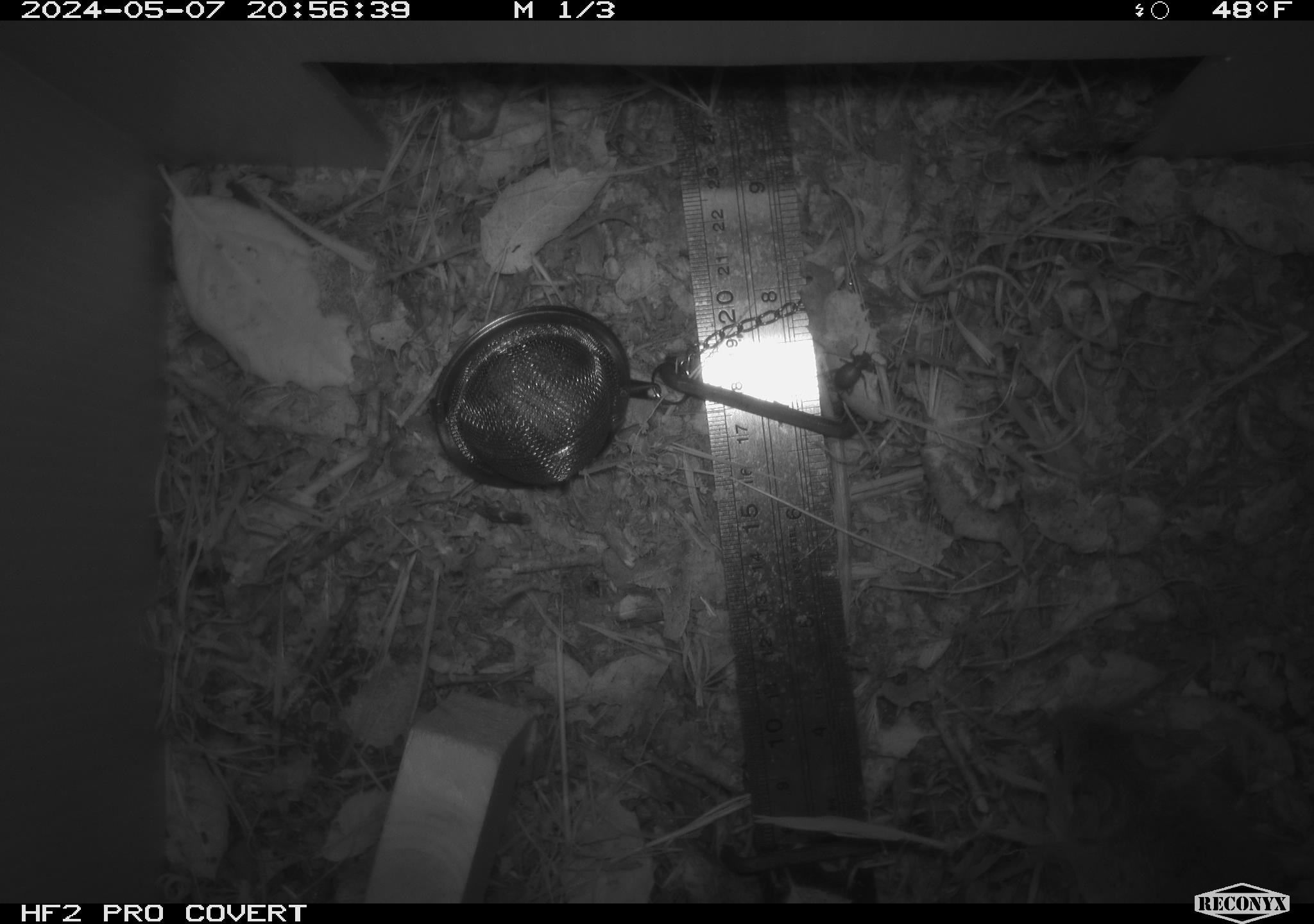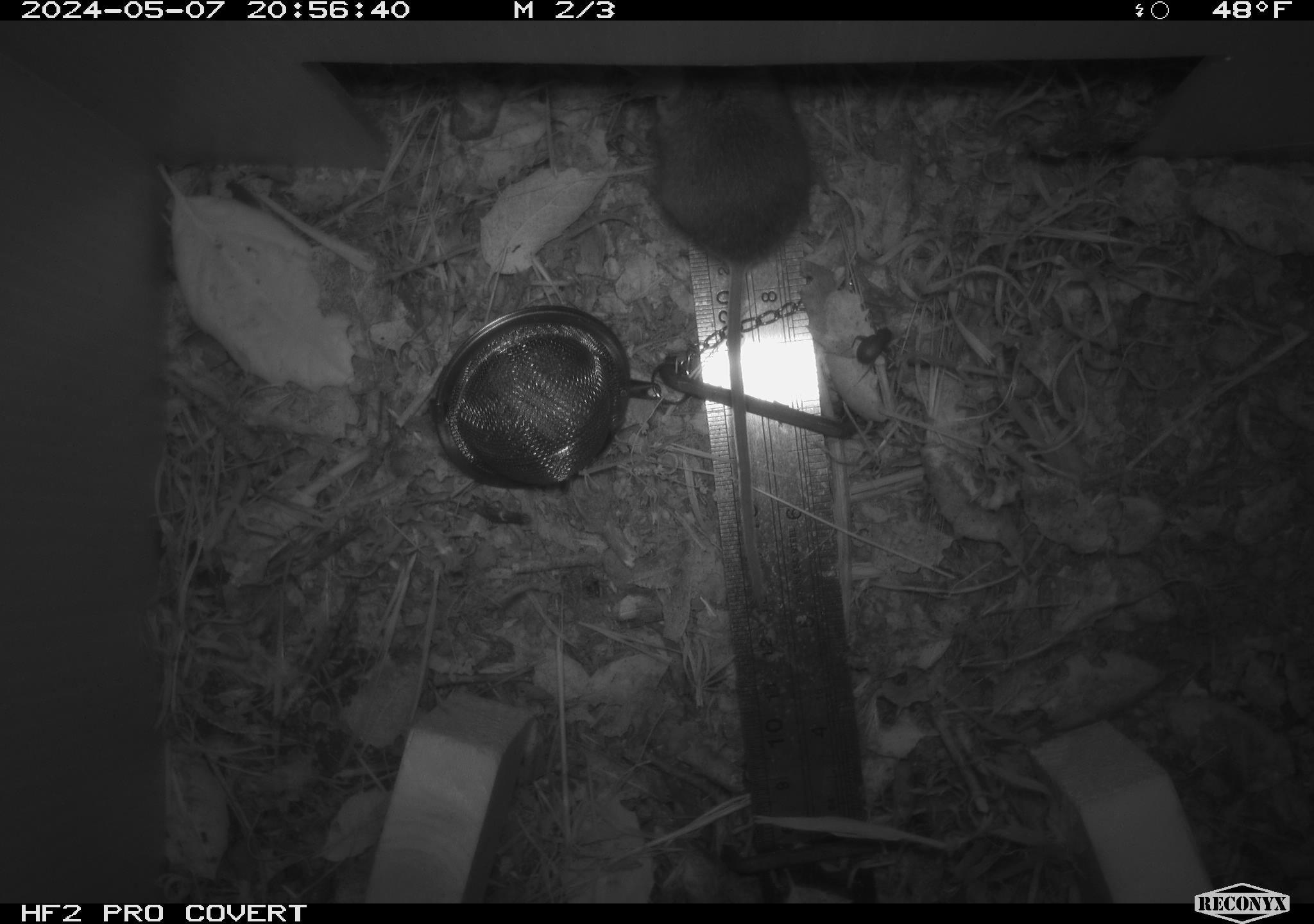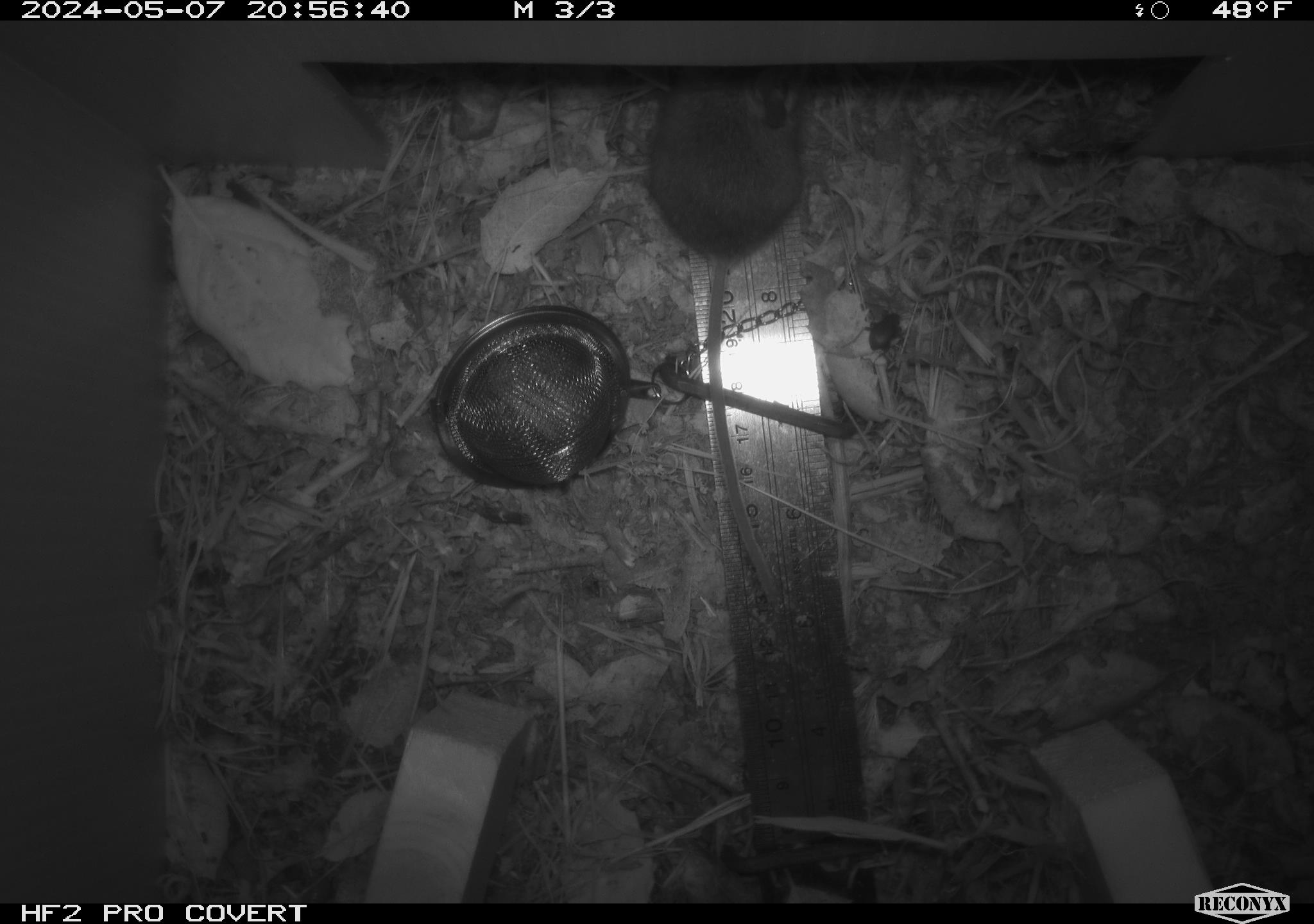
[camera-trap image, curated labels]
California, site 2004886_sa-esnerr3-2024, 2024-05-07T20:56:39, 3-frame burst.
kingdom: Animalia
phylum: Chordata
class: Mammalia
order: Rodentia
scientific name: Rodentia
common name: rodent